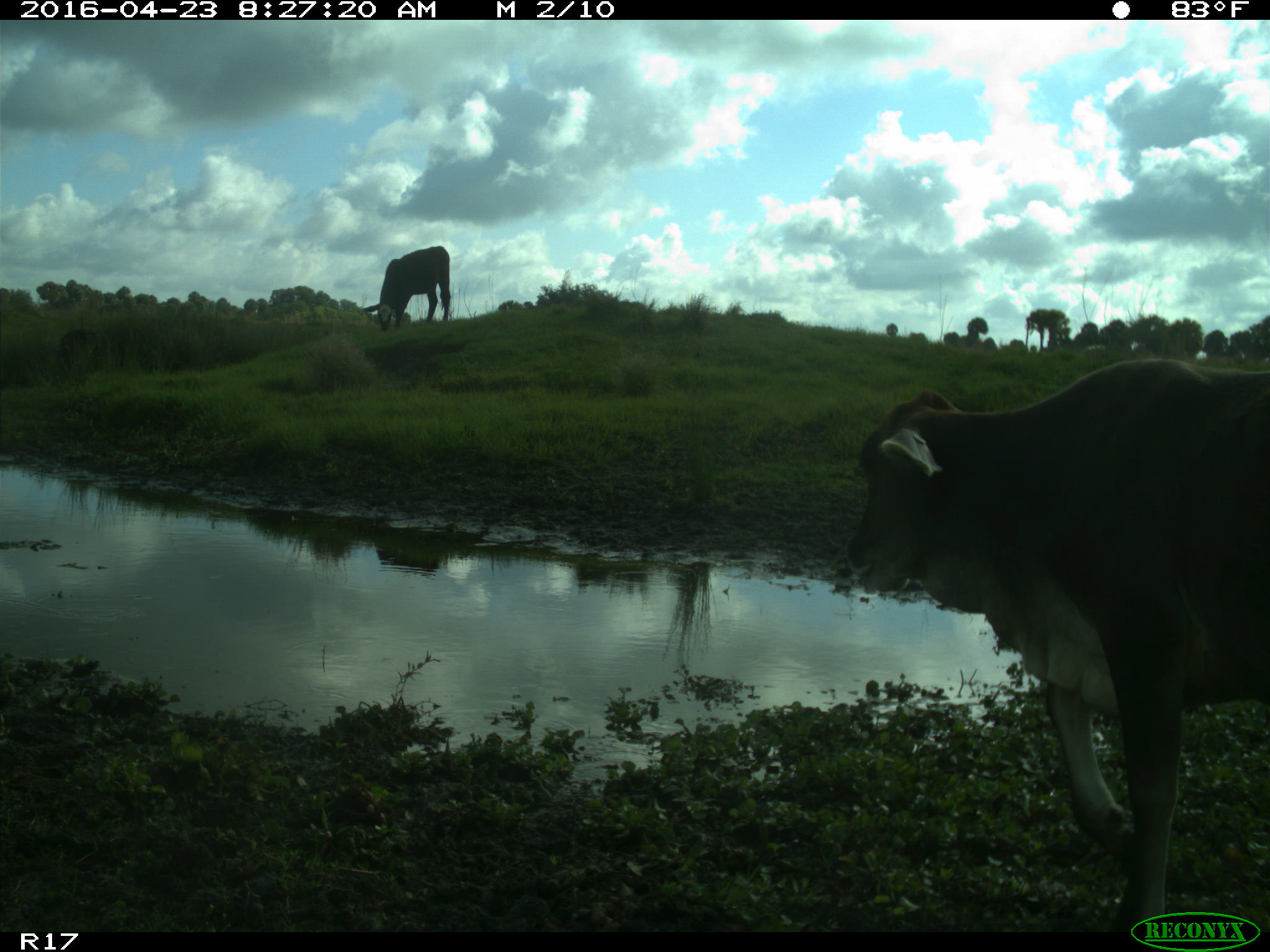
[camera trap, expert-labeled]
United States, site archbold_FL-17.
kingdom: Animalia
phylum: Chordata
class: Mammalia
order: Artiodactyla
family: Bovidae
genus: Bos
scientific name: Bos taurus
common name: domestic cow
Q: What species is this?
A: Bos taurus (domestic cow).